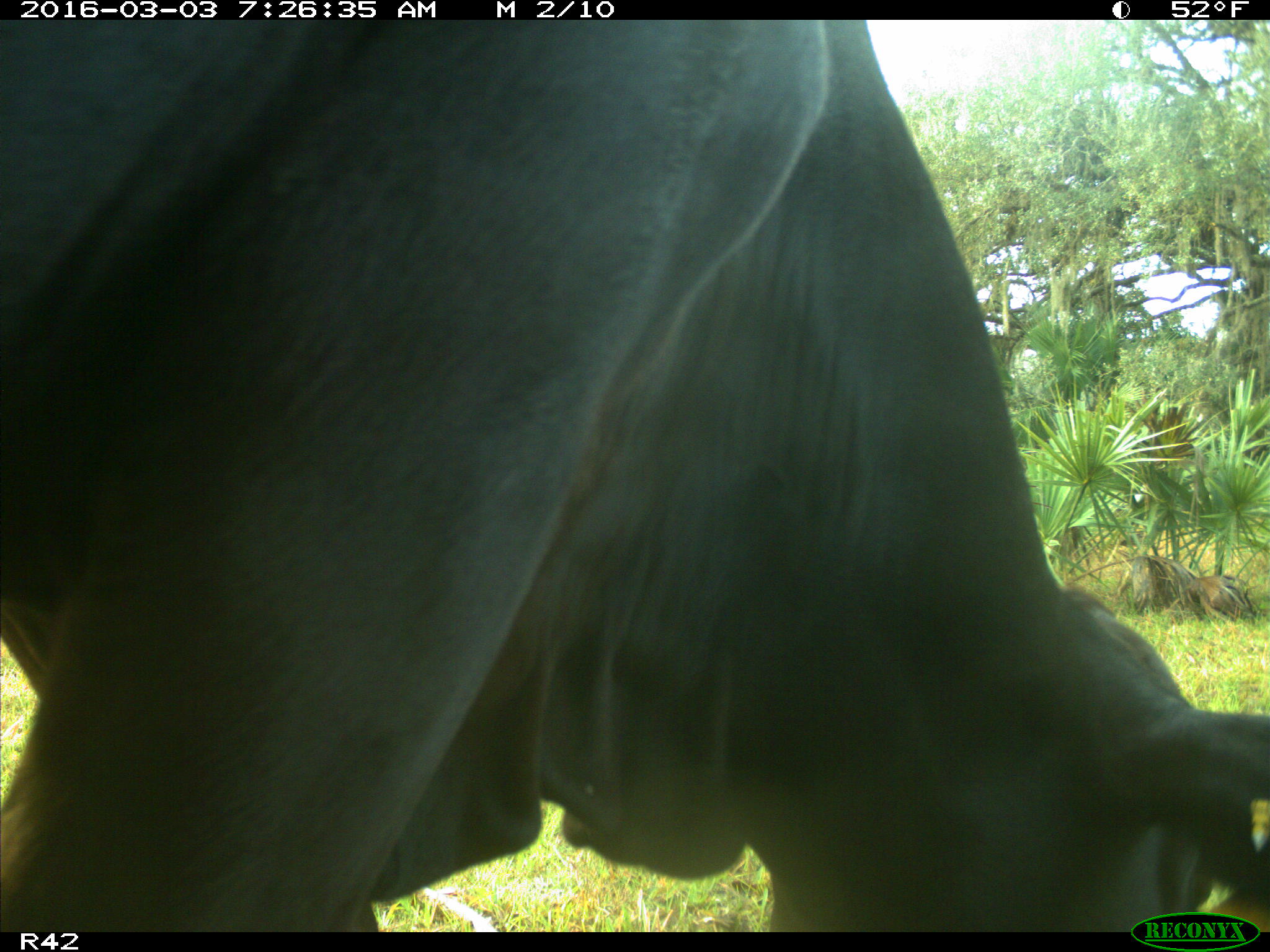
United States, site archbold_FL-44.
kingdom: Animalia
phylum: Chordata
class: Mammalia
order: Artiodactyla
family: Bovidae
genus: Bos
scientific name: Bos taurus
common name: domestic cow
Bos taurus (domestic cow).